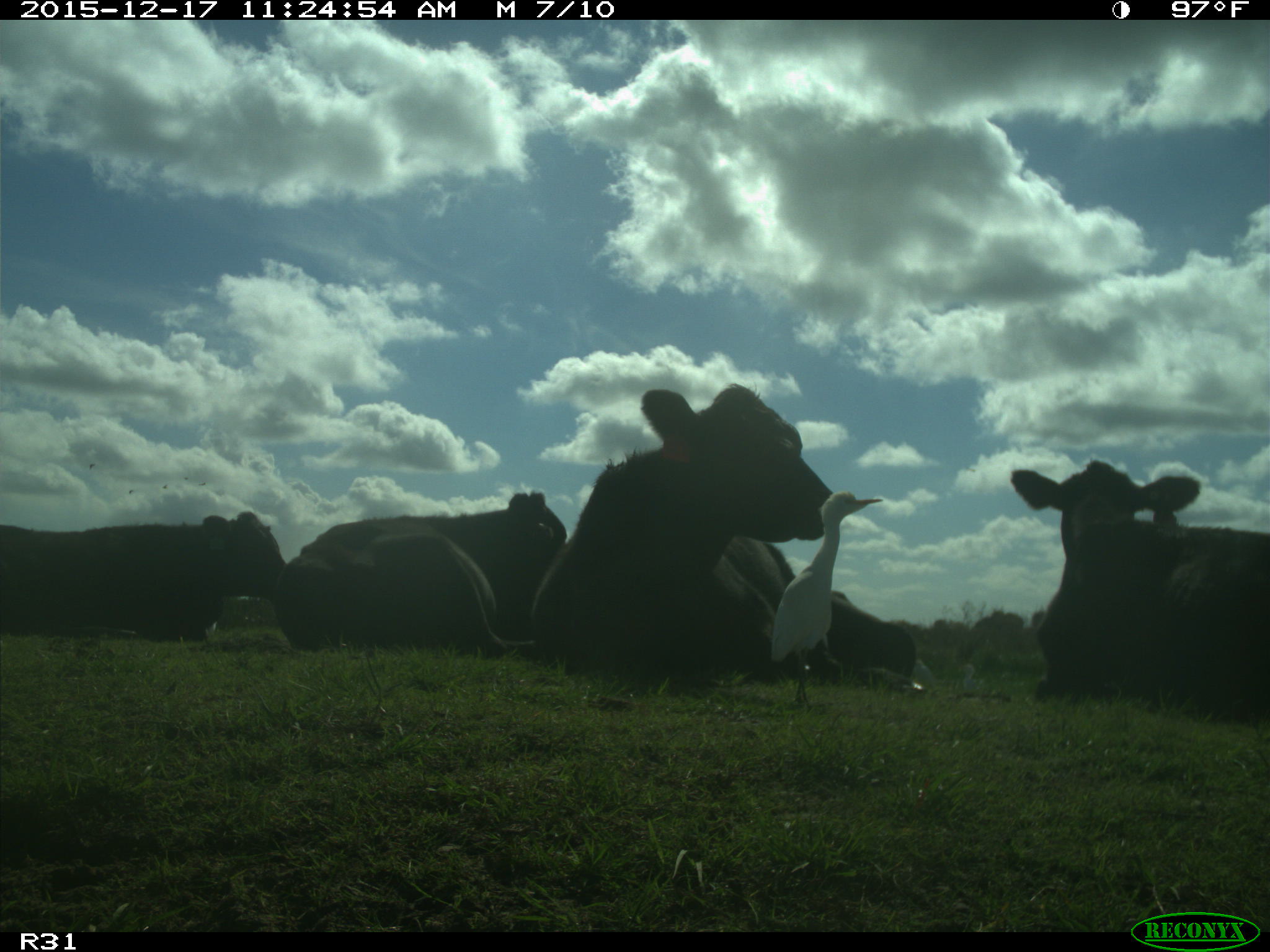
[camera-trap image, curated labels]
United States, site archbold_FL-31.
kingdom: Animalia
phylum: Chordata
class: Mammalia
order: Artiodactyla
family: Bovidae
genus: Bos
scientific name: Bos taurus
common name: domestic cow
Bos taurus (domestic cow).